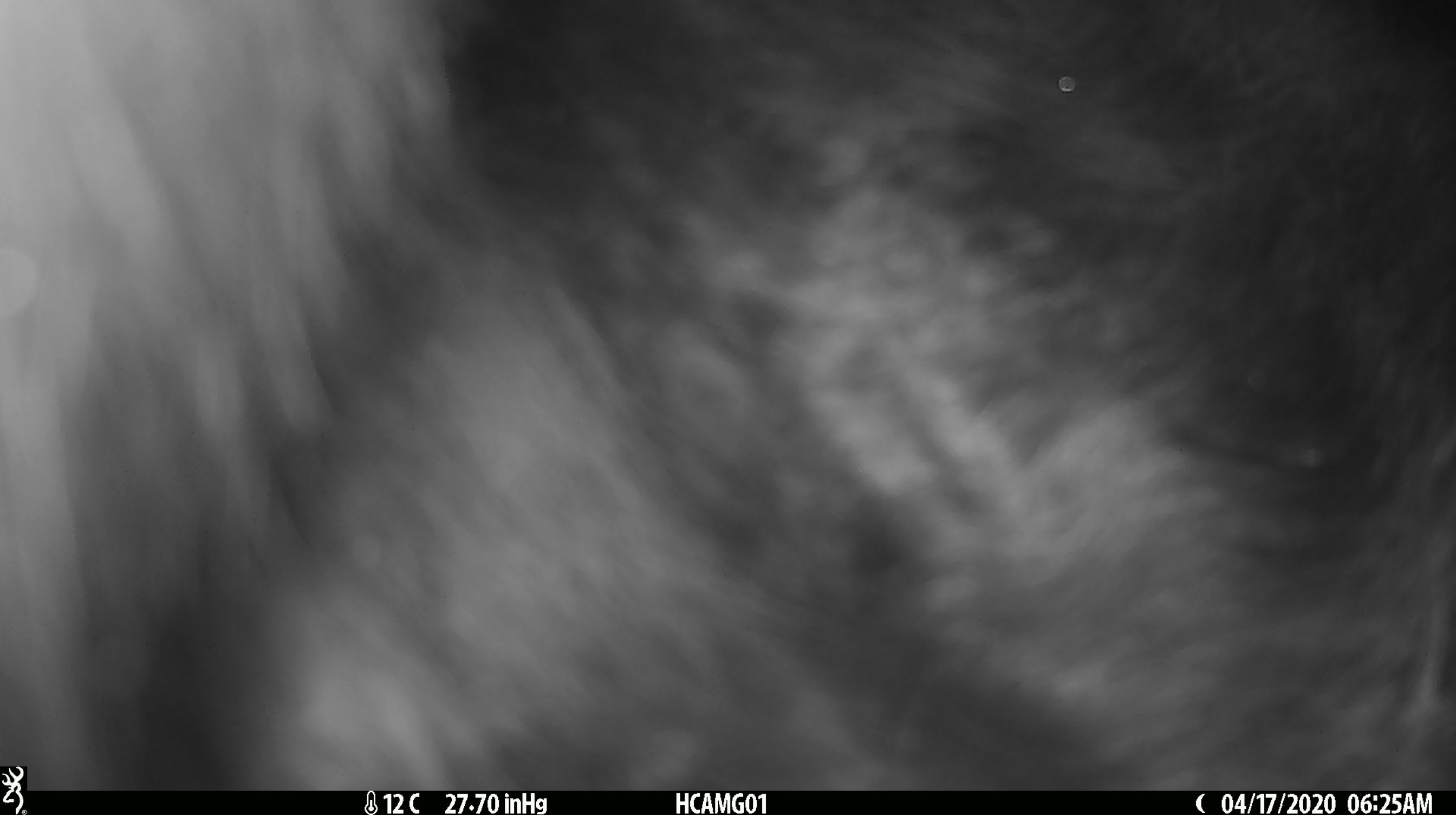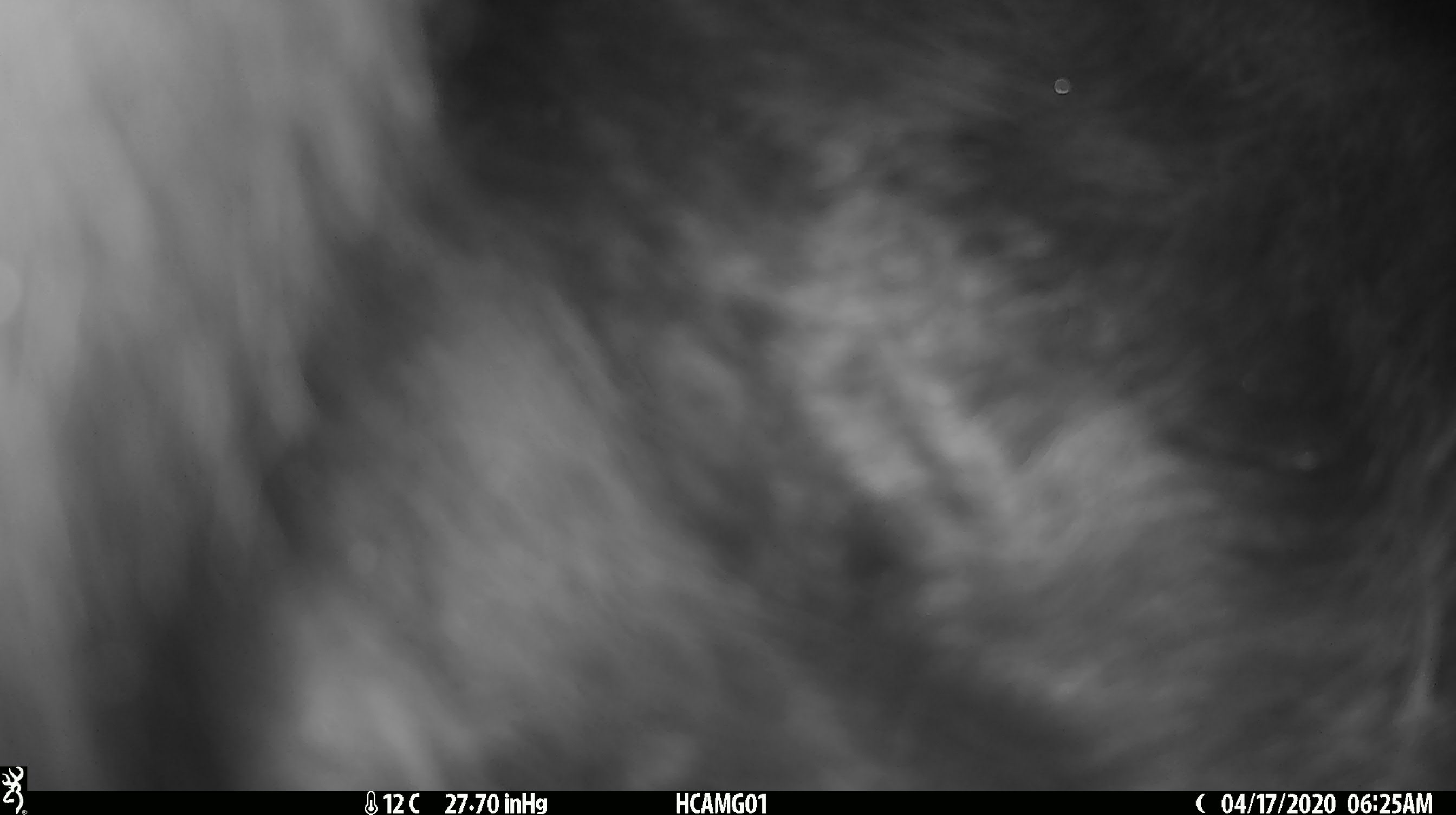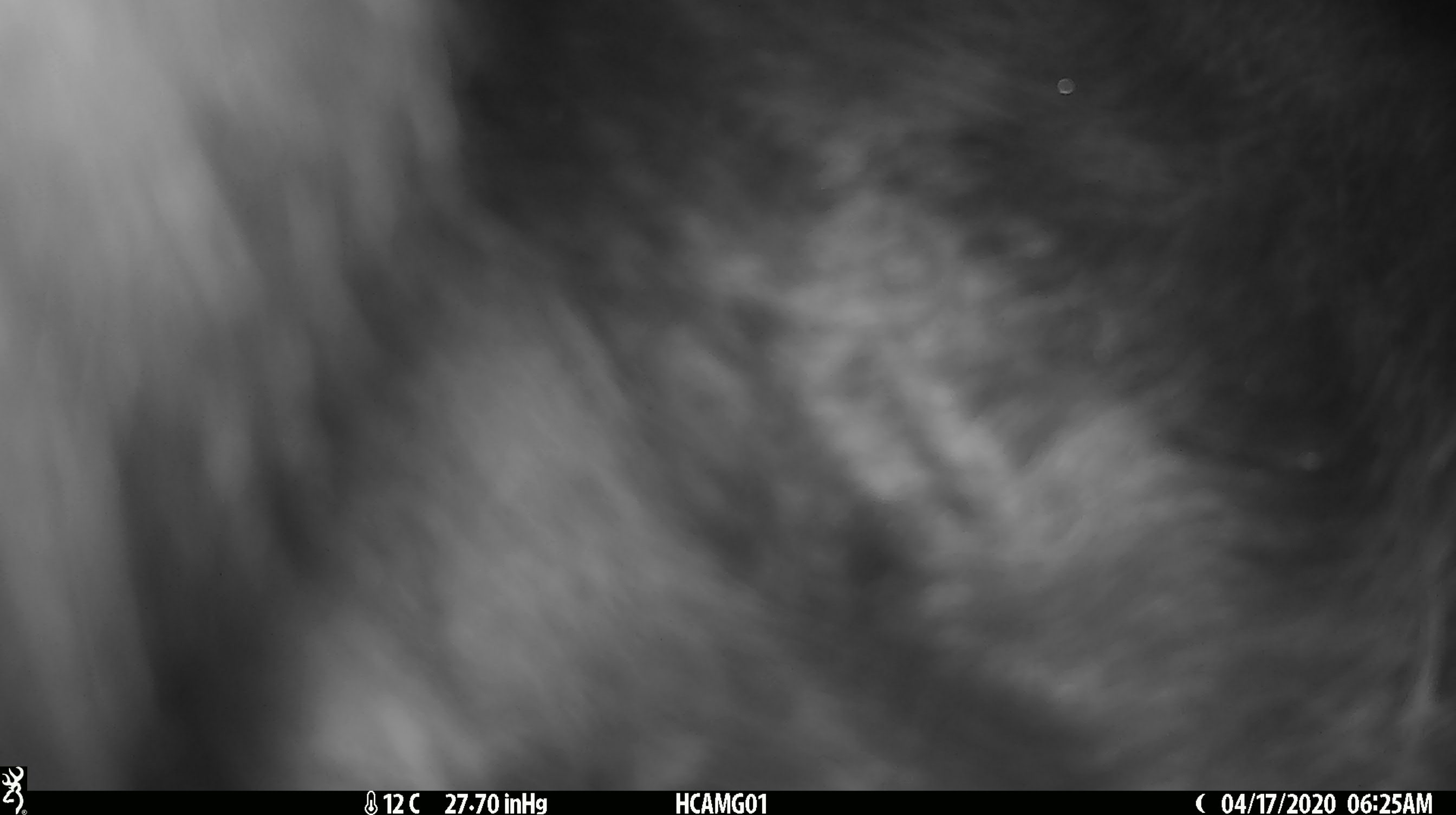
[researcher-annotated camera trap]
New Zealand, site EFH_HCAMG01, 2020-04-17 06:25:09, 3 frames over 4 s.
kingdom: Animalia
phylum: Chordata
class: Mammalia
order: Artiodactyla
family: Bovidae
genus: Bos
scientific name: Bos taurus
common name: domestic cow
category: cow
Cow (domestic cow) (Bos taurus).